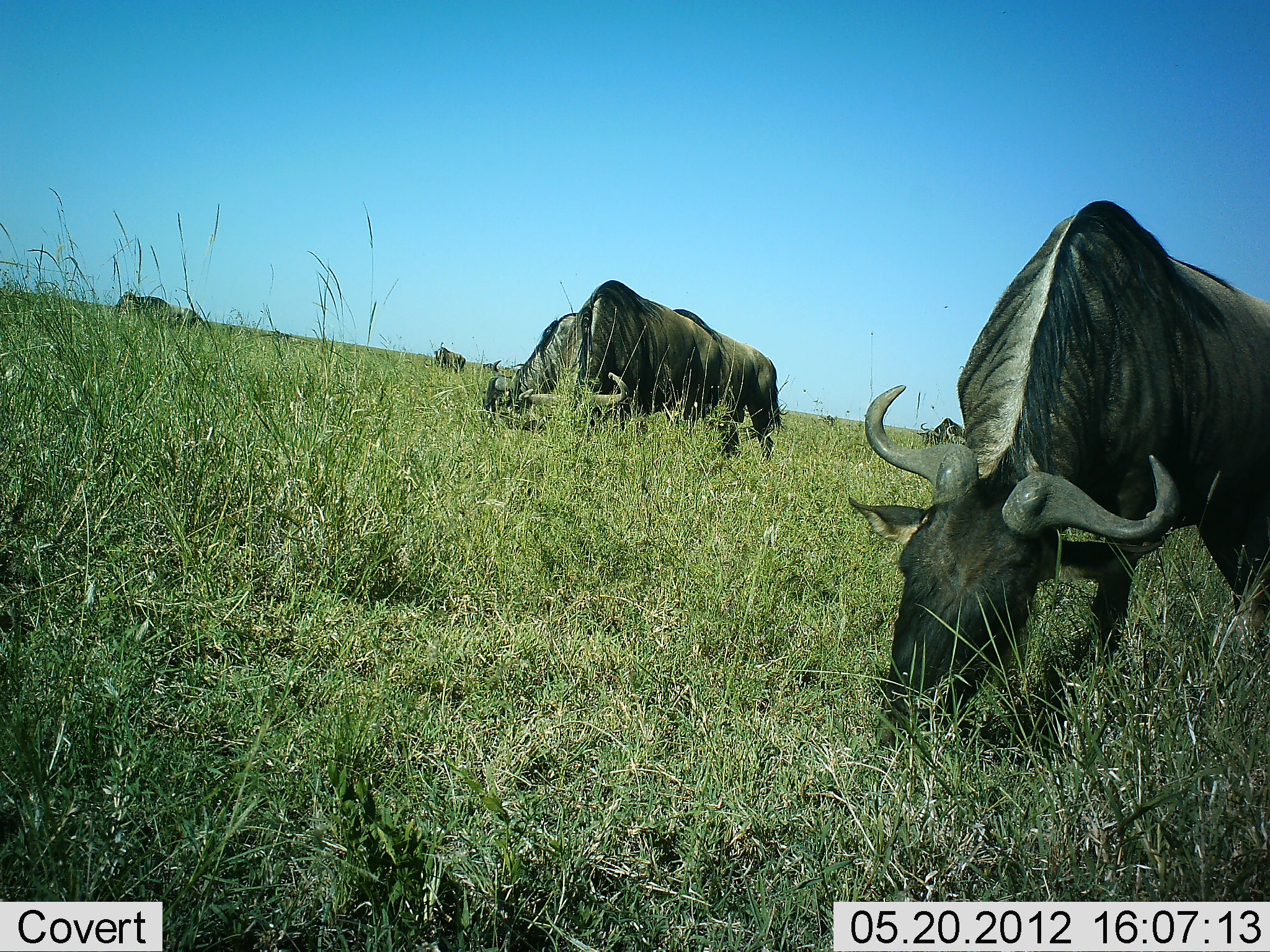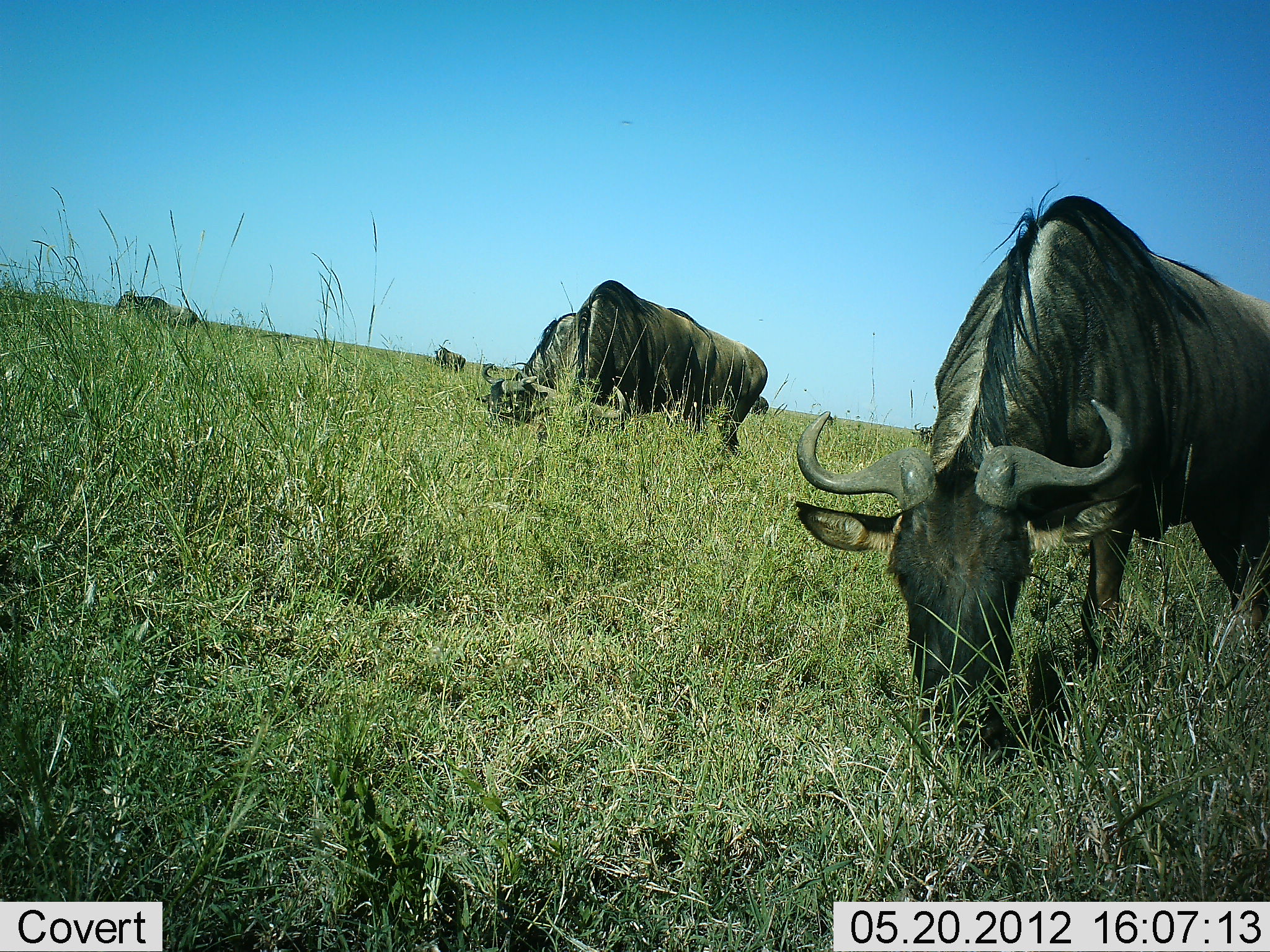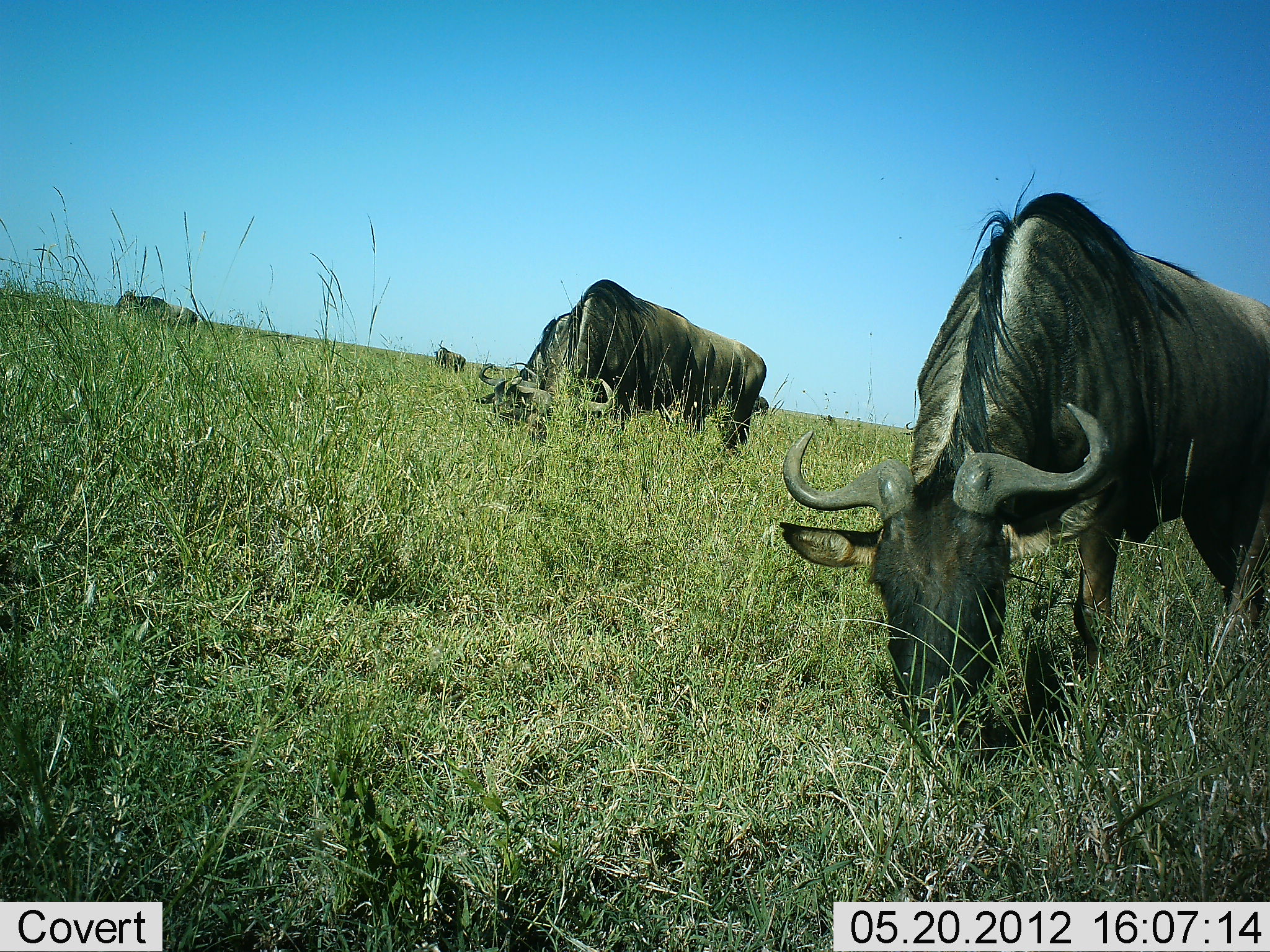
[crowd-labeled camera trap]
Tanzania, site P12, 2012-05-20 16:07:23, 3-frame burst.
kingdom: Animalia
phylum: Chordata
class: Mammalia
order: Artiodactyla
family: Bovidae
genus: Connochaetes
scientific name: Connochaetes taurinus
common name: blue wildebeest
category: wildebeest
Wildebeest (blue wildebeest) (Connochaetes taurinus), count 5. Behavior (volunteer vote fractions): standing 40%, resting 0%, moving 10%, interacting 0%. Young present (vote fraction): 0%. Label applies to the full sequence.